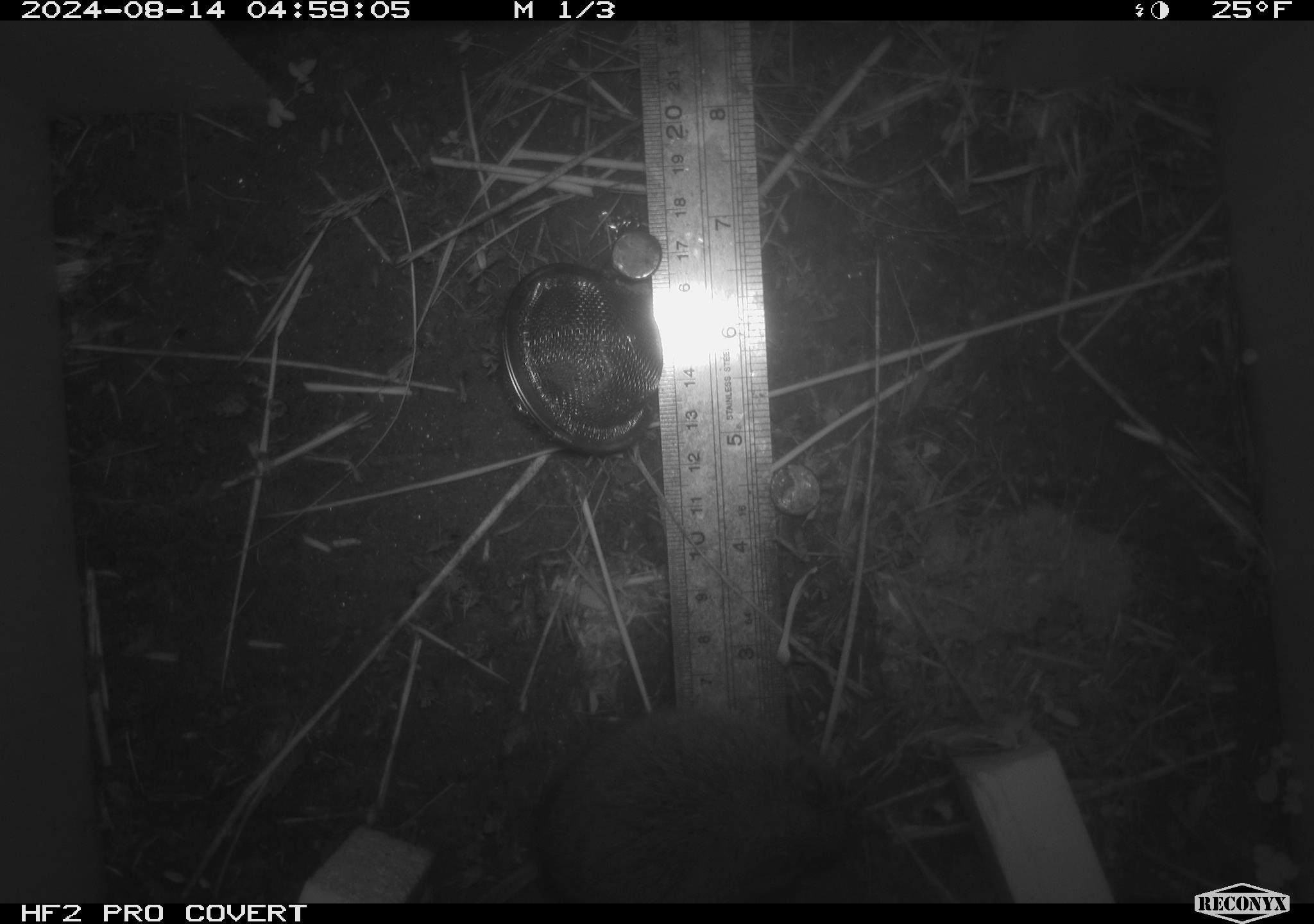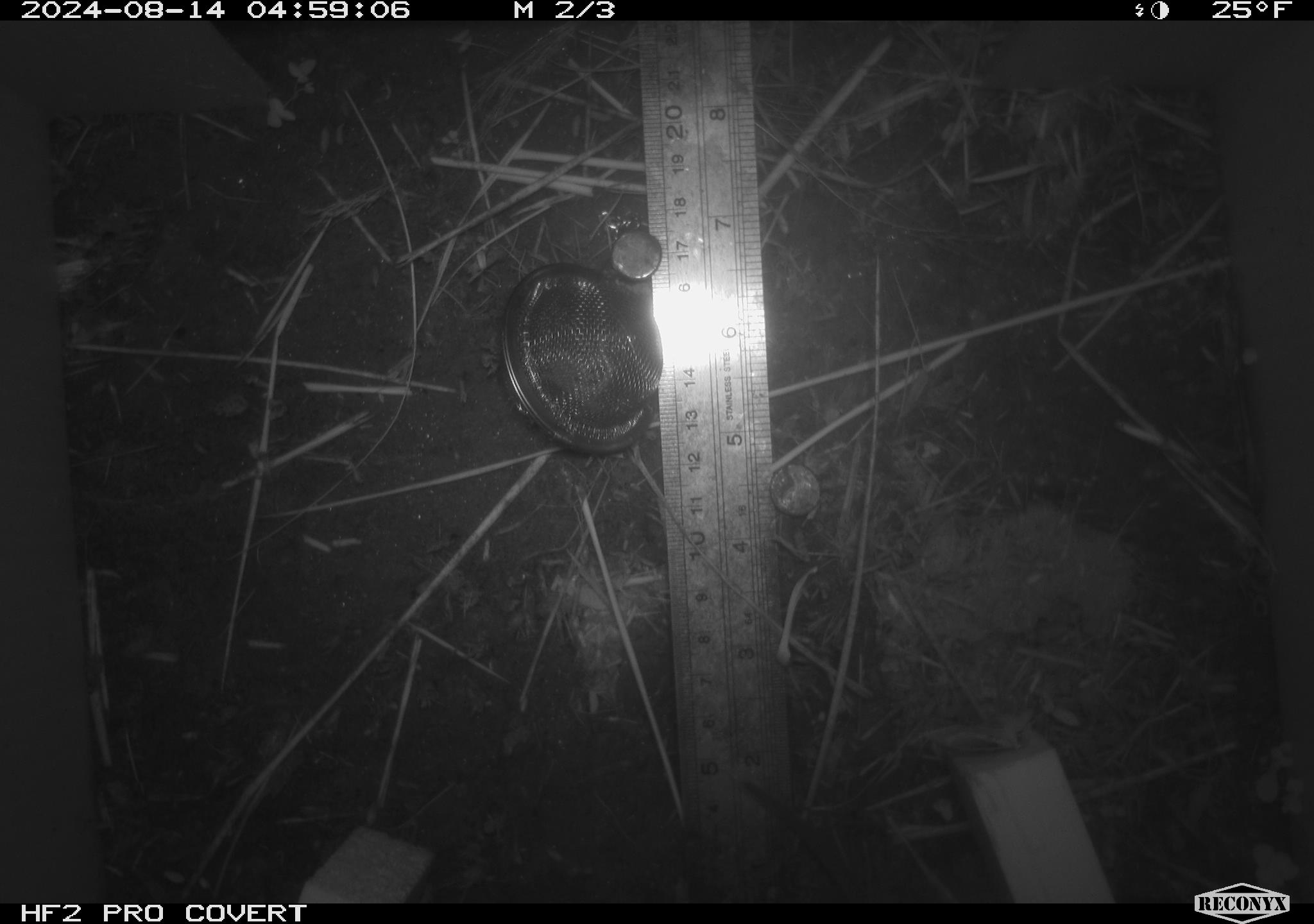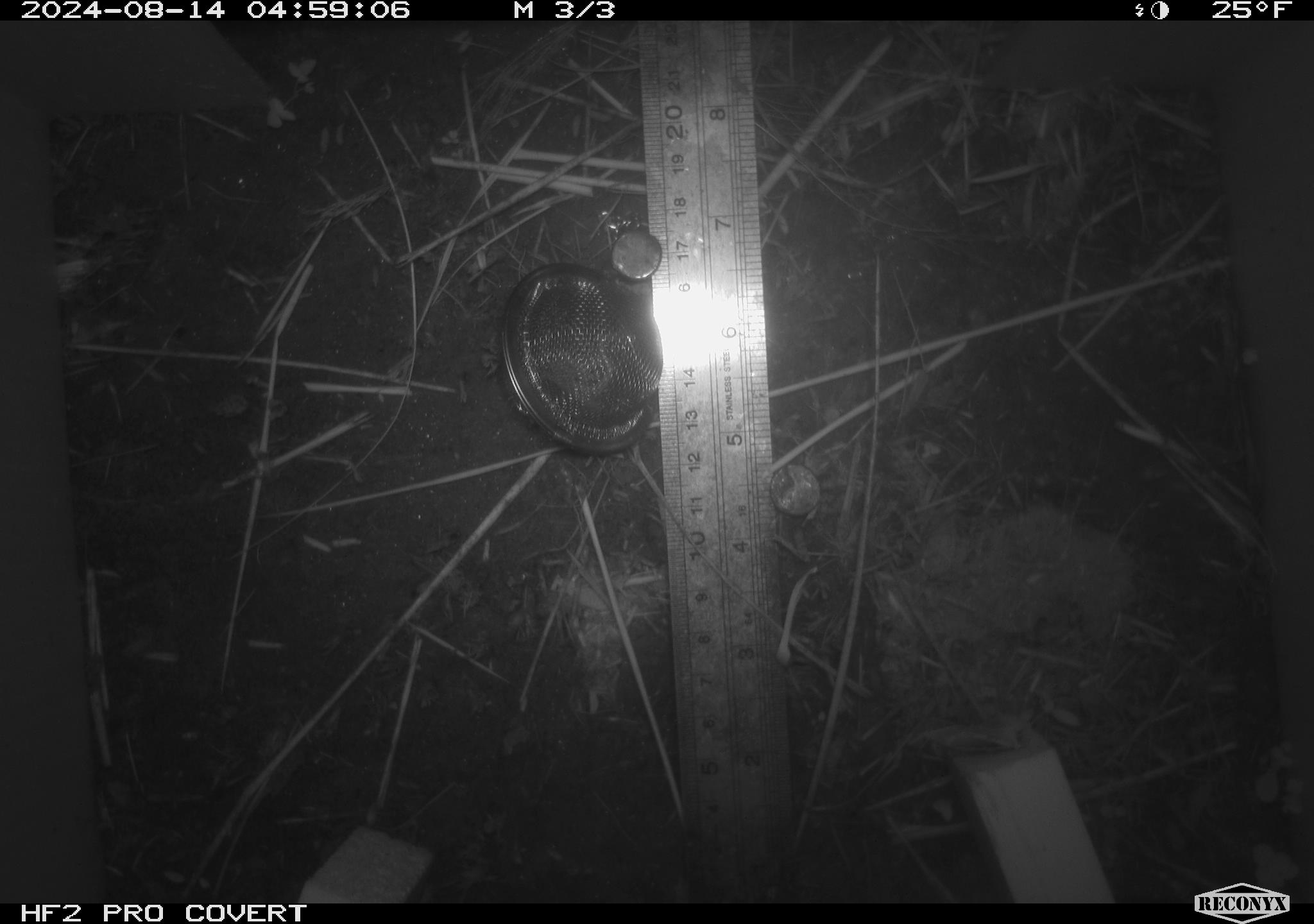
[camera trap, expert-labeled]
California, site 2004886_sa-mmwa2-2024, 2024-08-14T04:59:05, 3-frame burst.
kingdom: Animalia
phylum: Chordata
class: Mammalia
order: Rodentia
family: Cricetidae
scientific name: Arvicolinae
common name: voles, lemmings, and muskrats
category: arvicolinae subfamily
Arvicolinae subfamily (voles, lemmings, and muskrats) (Arvicolinae).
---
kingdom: Animalia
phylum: Chordata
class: Mammalia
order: Rodentia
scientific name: Rodentia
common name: mouse species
Mouse species (Rodentia).